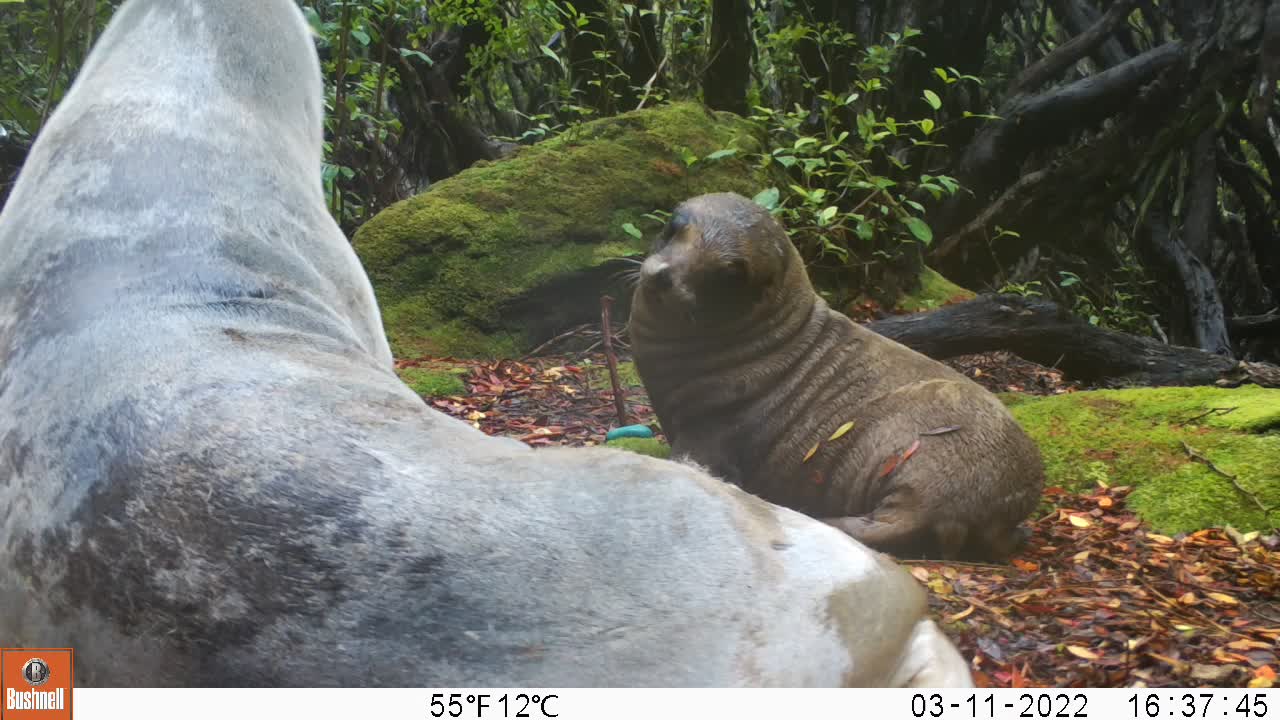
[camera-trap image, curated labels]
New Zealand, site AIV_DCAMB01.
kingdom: Animalia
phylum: Chordata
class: Mammalia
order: Carnivora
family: Otariidae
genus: Phocarctos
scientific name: Phocarctos hookeri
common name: new zealand sea lion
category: sealion